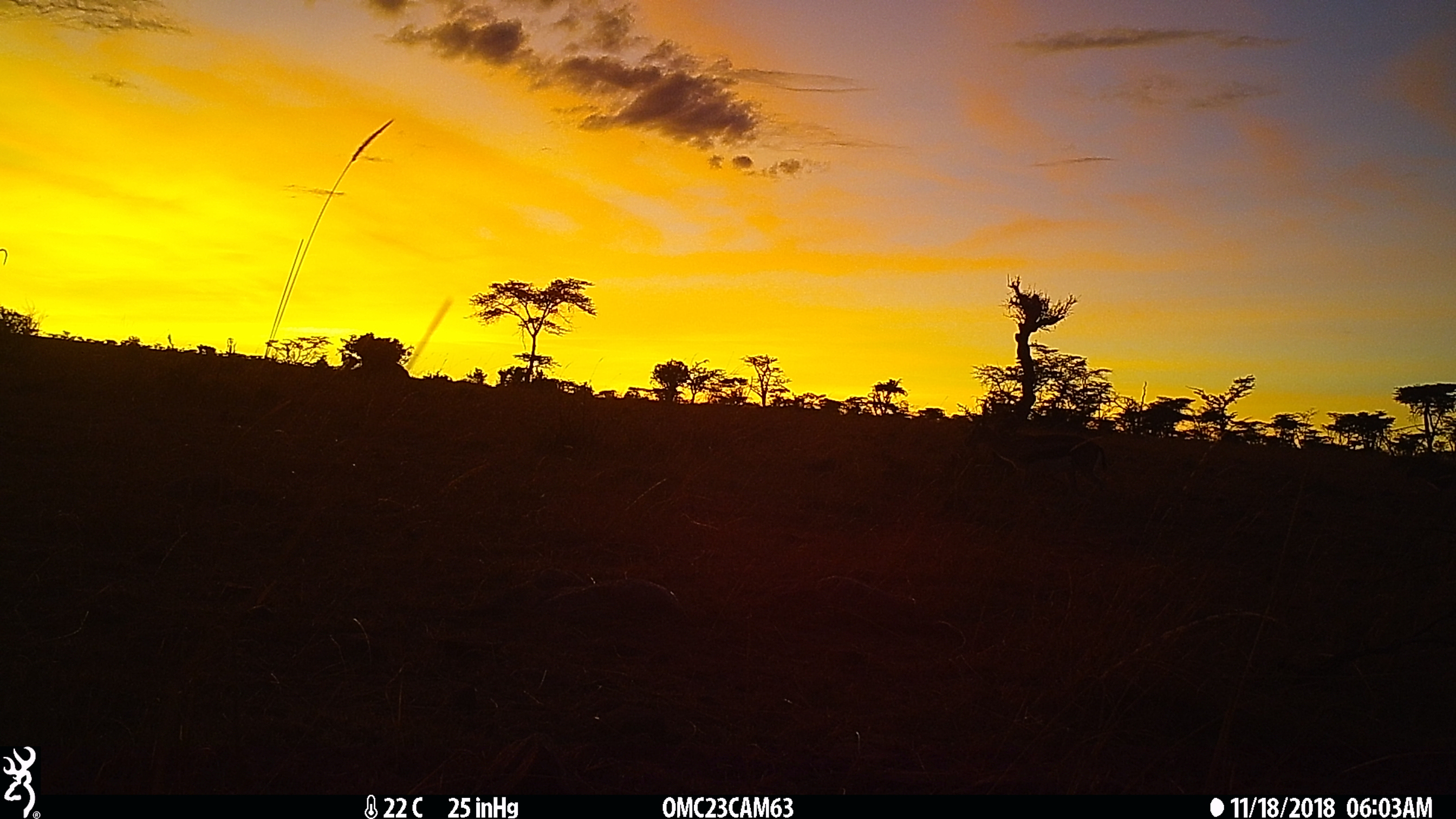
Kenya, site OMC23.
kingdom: Animalia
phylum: Chordata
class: Mammalia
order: Artiodactyla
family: Bovidae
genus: Eudorcas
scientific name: Eudorcas thomsonii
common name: thomon's gazelle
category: gazelle thomsons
Gazelle thomsons (thomon's gazelle) (Eudorcas thomsonii).